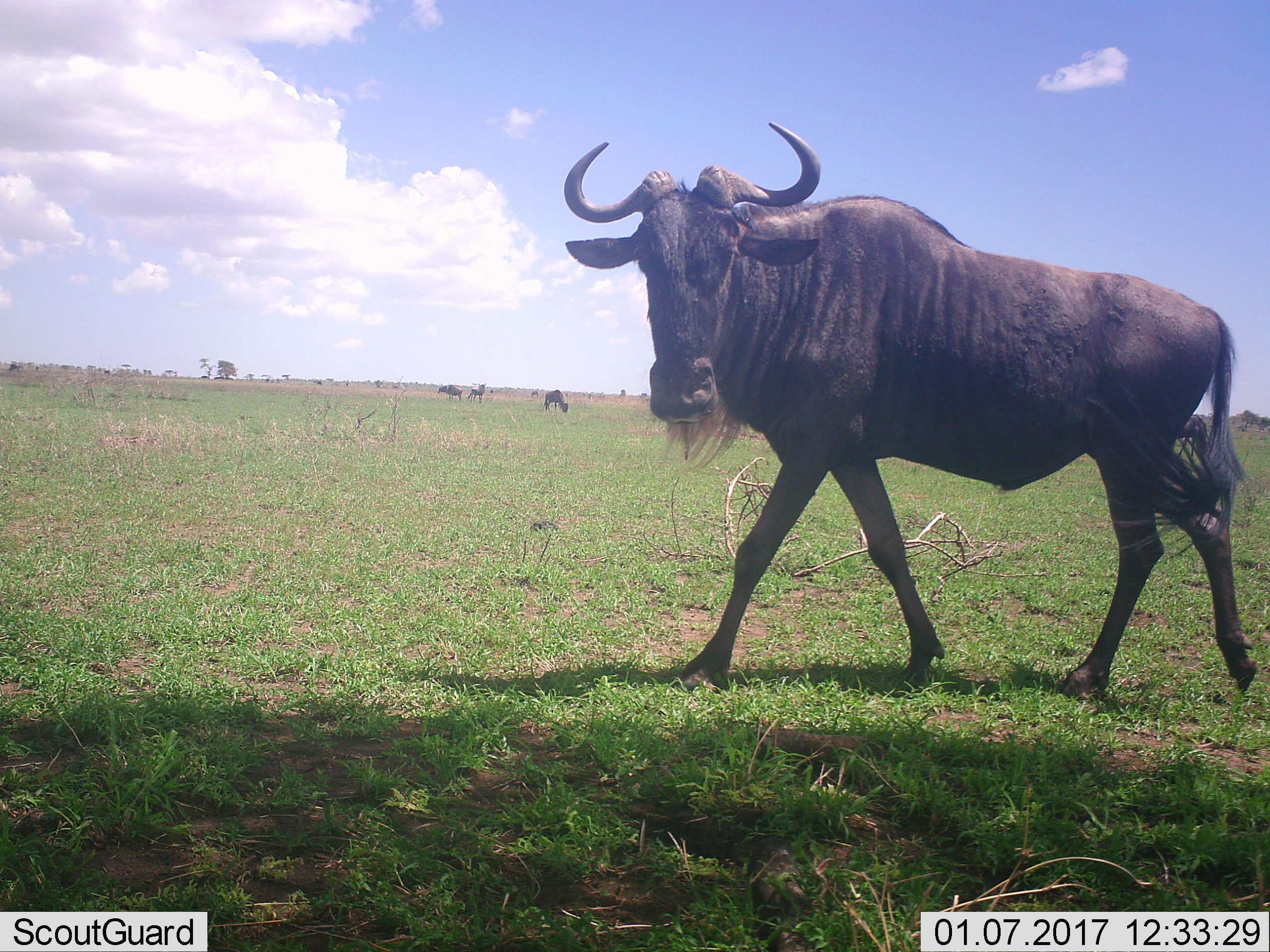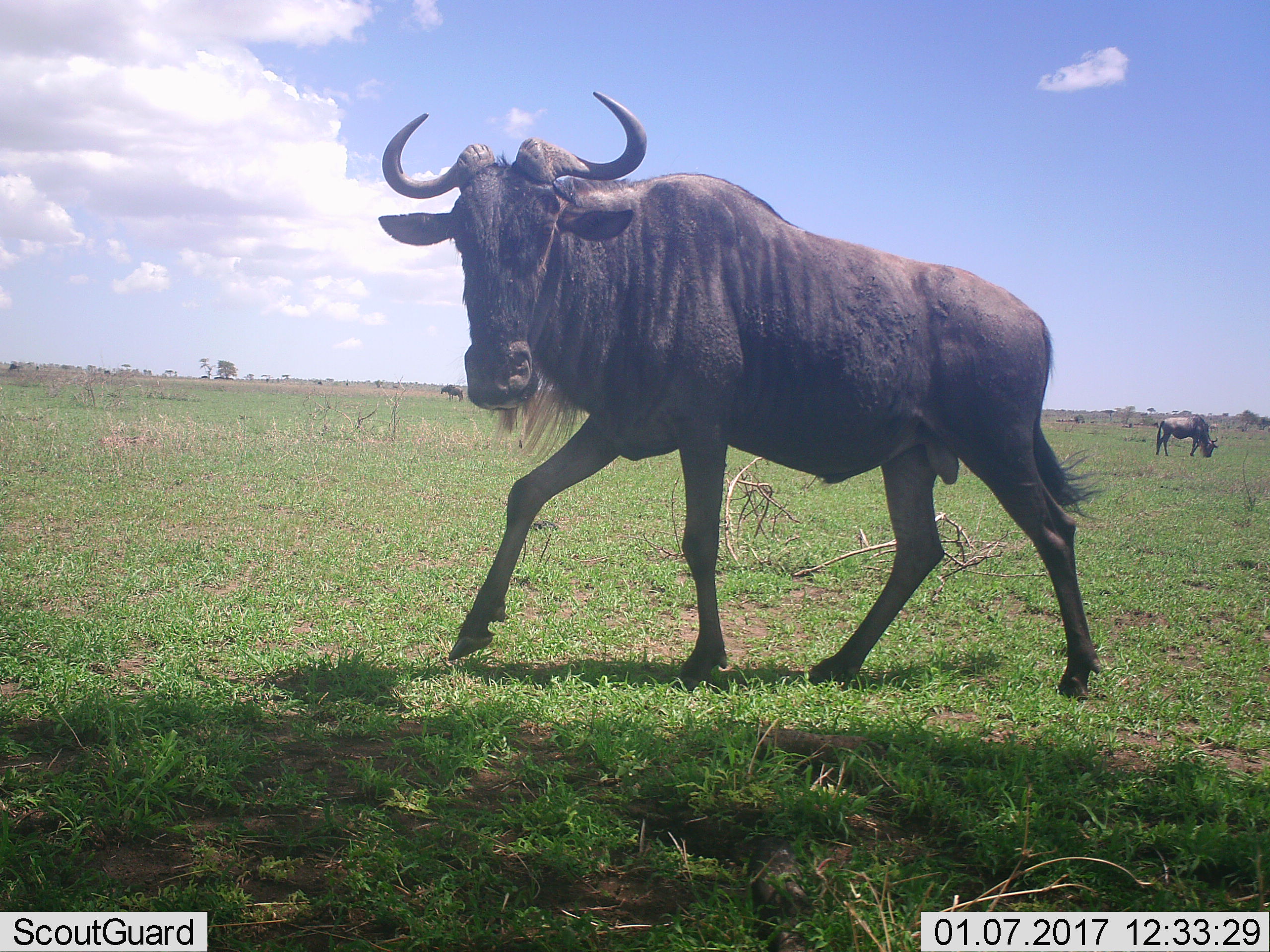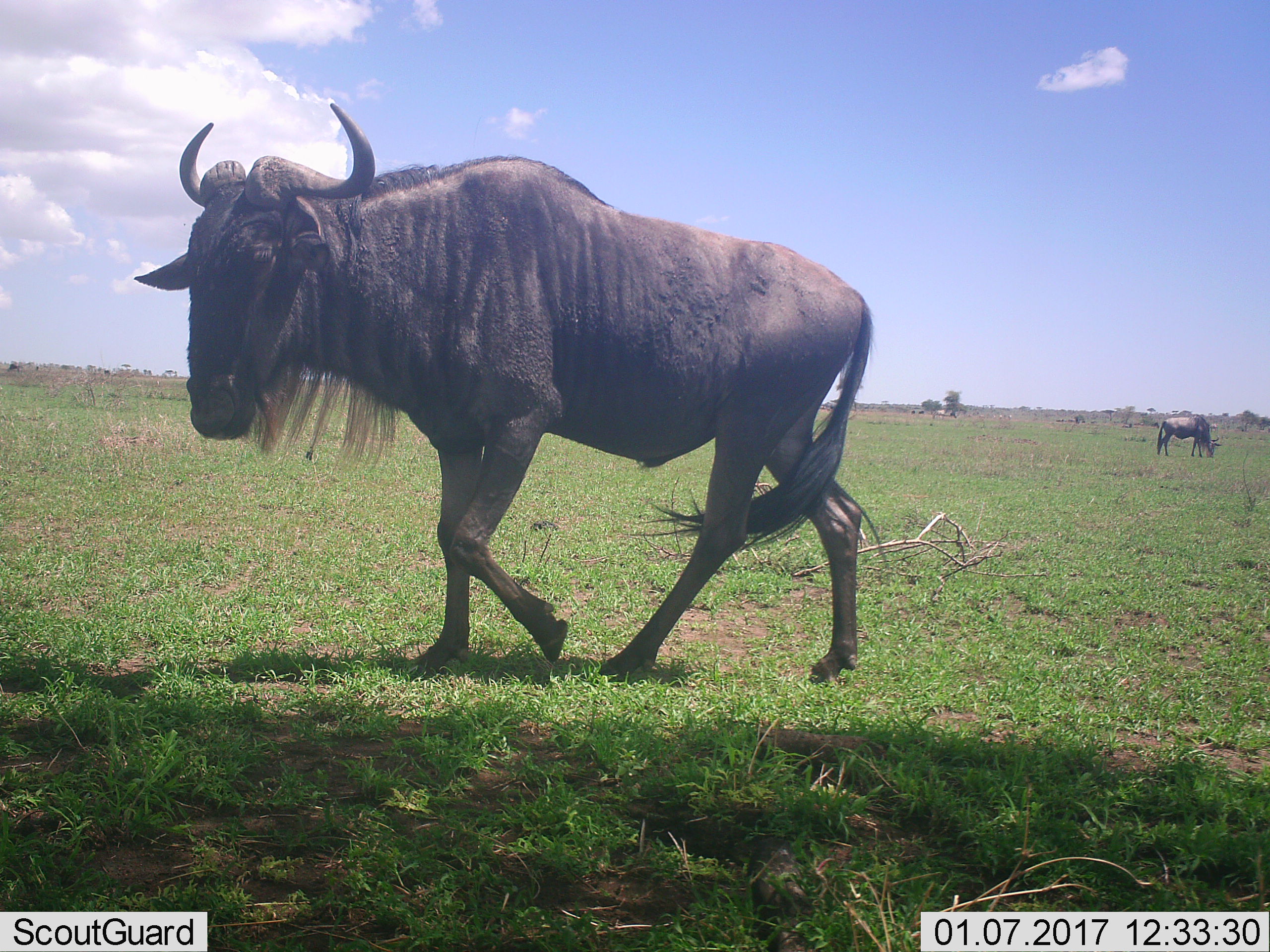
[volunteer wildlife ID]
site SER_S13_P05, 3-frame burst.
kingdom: Animalia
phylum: Chordata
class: Mammalia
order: Artiodactyla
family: Bovidae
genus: Connochaetes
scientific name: Connochaetes taurinus taurinus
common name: blue wildebeest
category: wildebeestblue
Wildebeestblue (blue wildebeest) (Connochaetes taurinus taurinus), count 5. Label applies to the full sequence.